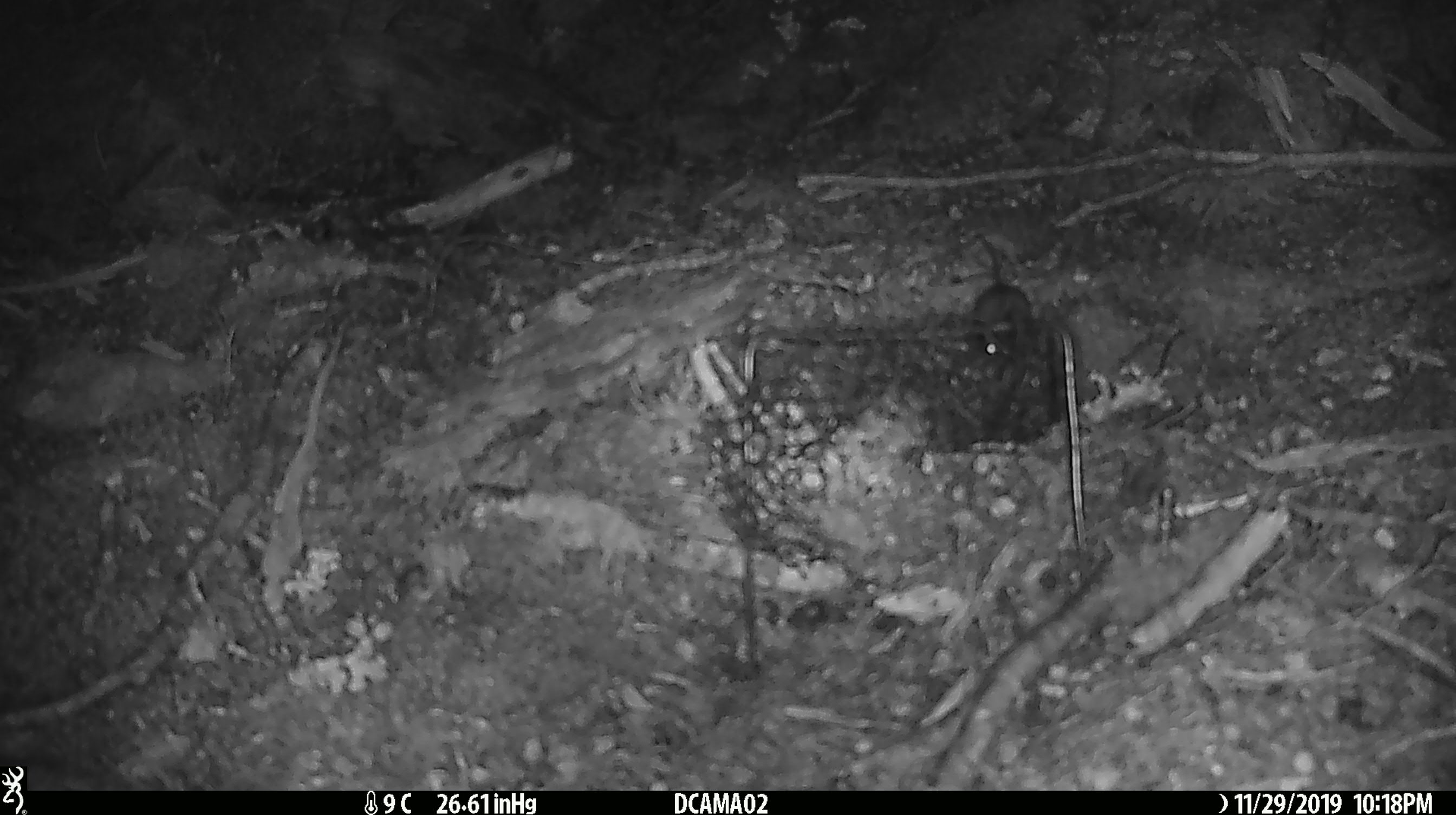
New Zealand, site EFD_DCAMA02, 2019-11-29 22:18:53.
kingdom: Animalia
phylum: Chordata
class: Mammalia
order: Rodentia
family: Muridae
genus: Mus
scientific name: Mus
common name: mouse